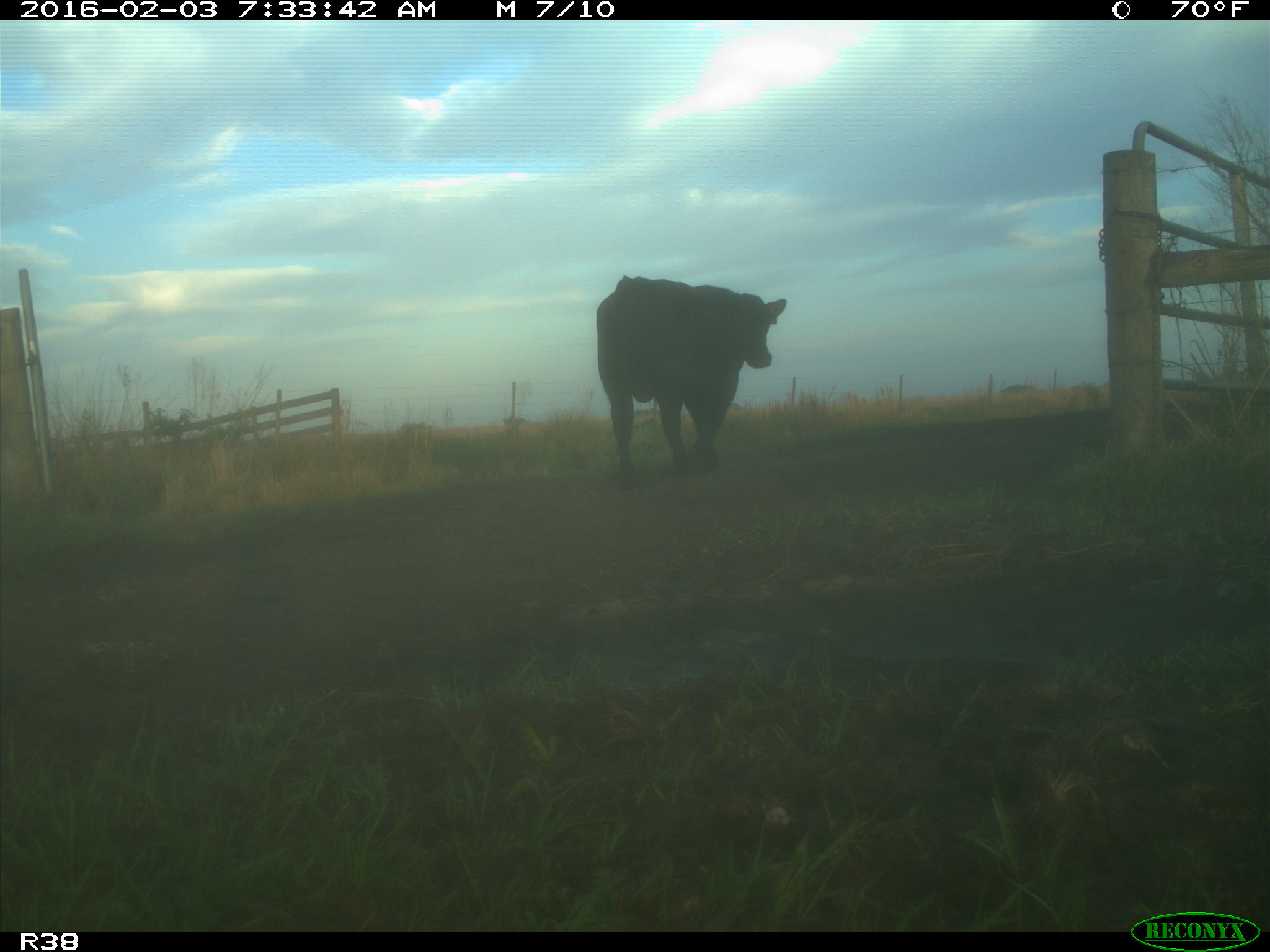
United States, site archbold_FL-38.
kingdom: Animalia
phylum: Chordata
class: Mammalia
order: Artiodactyla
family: Bovidae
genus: Bos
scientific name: Bos taurus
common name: domestic cow